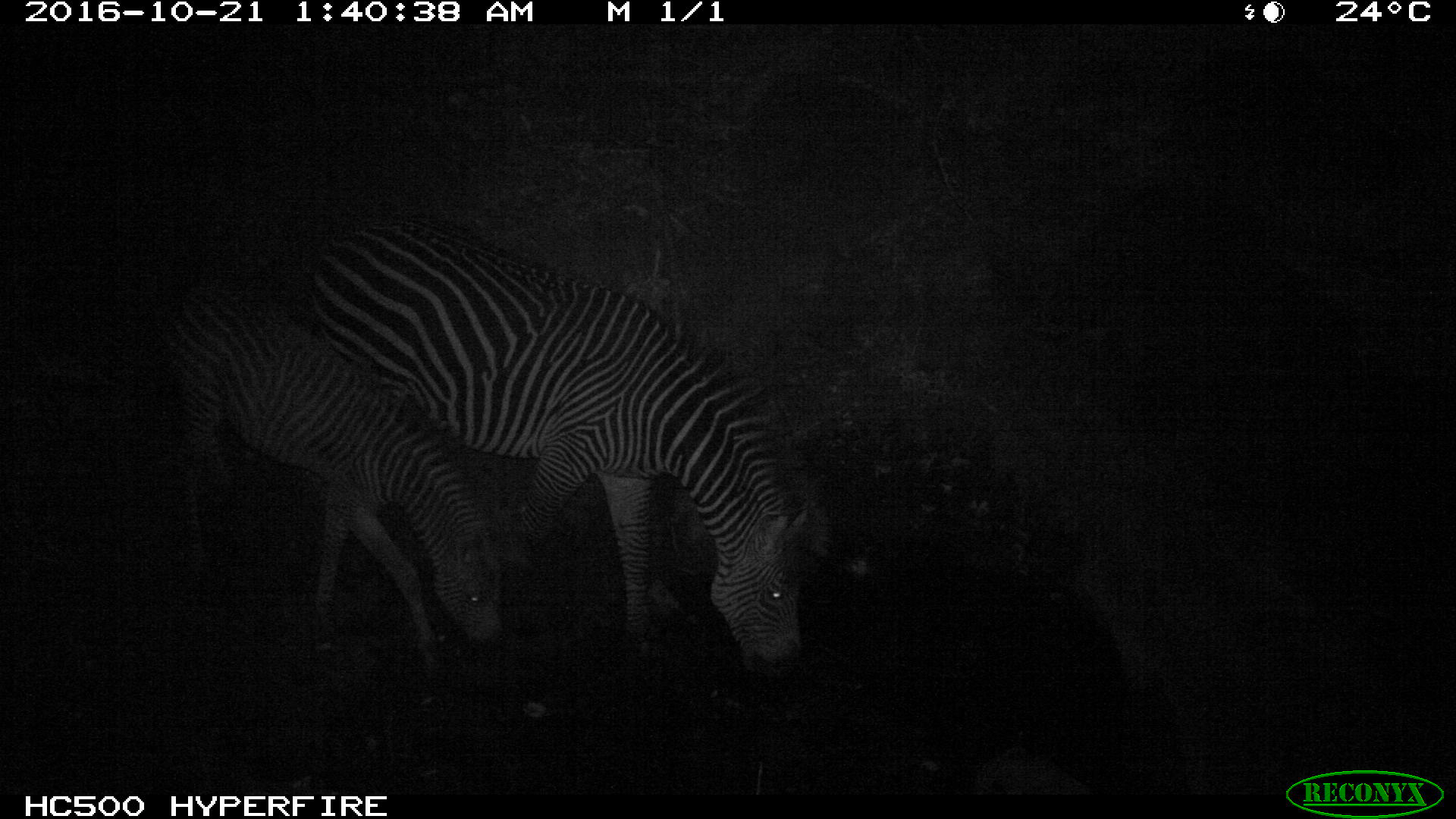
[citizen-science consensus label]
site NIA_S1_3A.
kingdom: Animalia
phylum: Chordata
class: Mammalia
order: Perissodactyla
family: Equidae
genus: Equus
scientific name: Equus quagga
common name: plains zebra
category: zebraplains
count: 2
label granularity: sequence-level